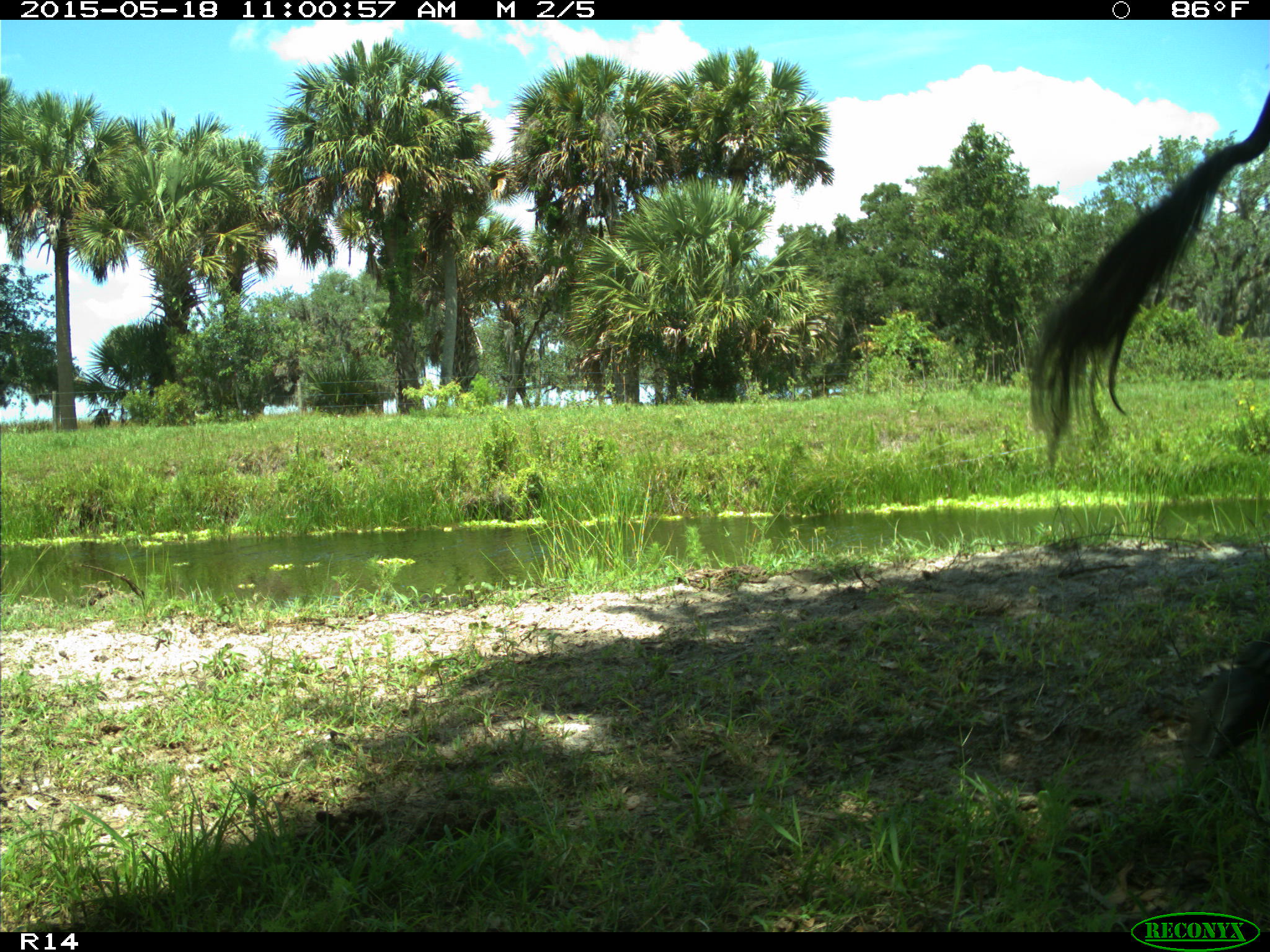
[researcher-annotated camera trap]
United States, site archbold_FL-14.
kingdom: Animalia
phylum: Chordata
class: Mammalia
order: Artiodactyla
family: Bovidae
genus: Bos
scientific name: Bos taurus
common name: domestic cow